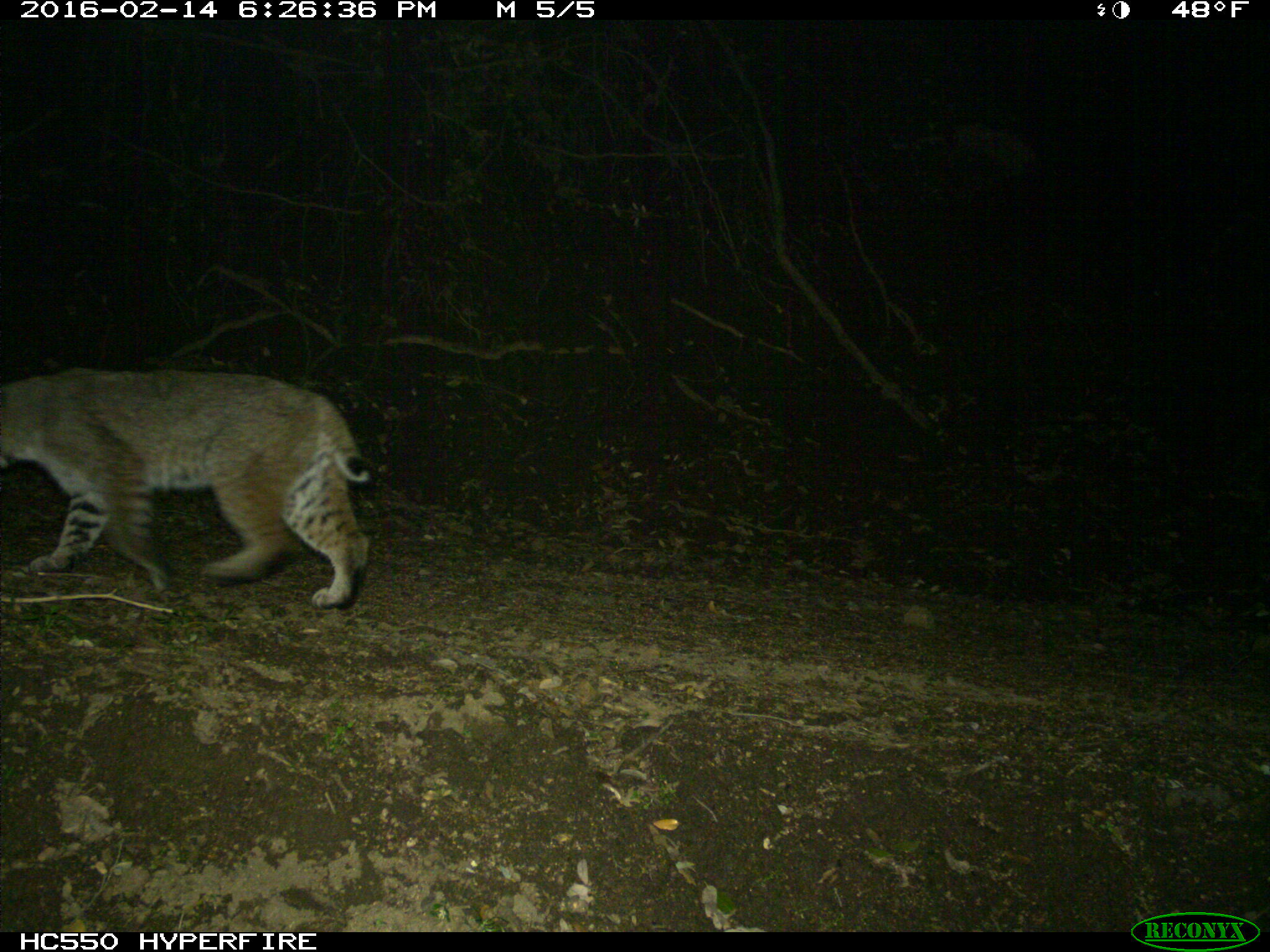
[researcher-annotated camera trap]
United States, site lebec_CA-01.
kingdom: Animalia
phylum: Chordata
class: Mammalia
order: Carnivora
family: Felidae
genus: Lynx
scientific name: Lynx rufus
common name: bobcat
Lynx rufus (bobcat).